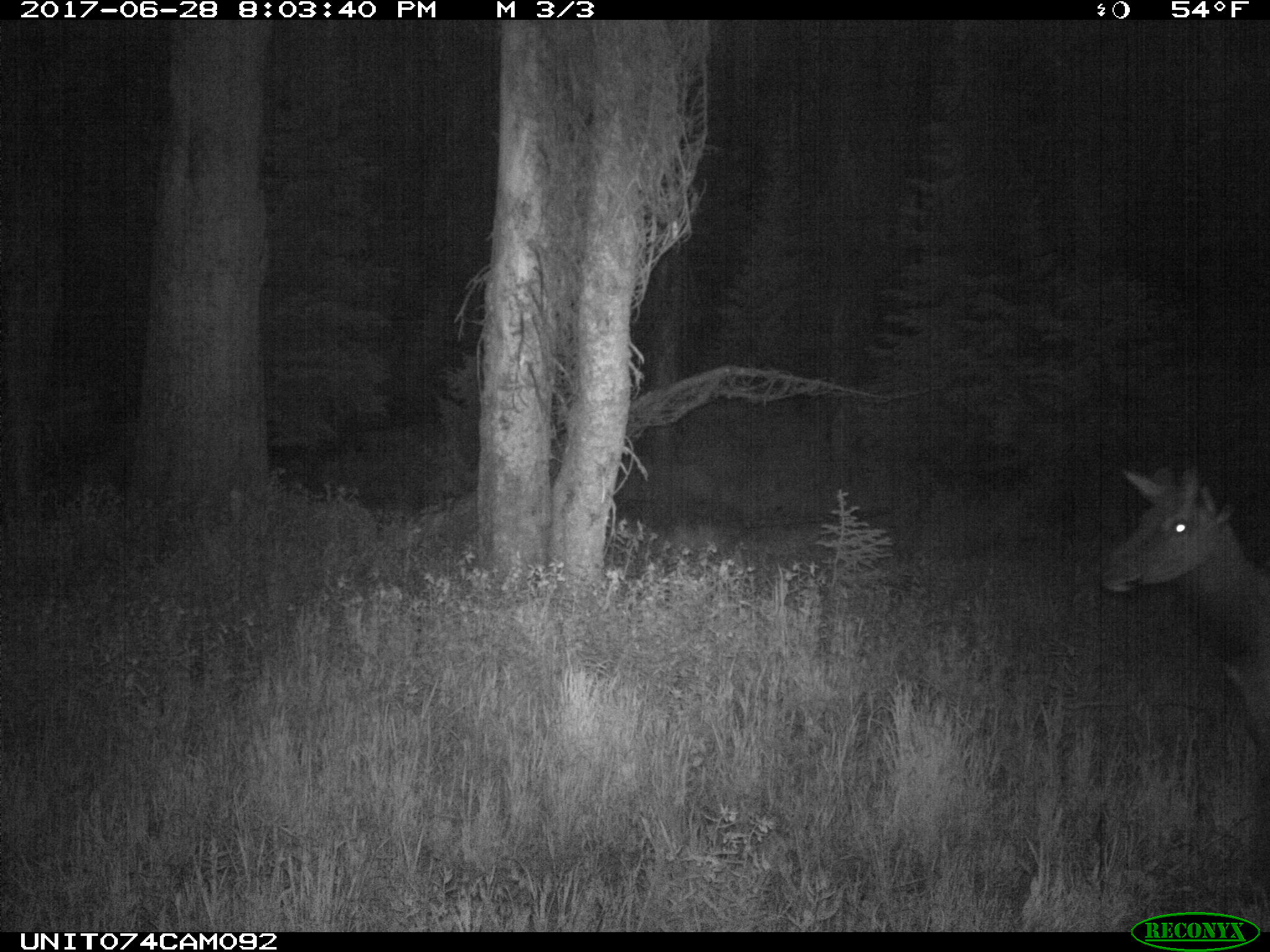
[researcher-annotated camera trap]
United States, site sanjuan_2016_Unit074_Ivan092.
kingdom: Animalia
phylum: Chordata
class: Mammalia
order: Artiodactyla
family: Cervidae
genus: Cervus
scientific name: Cervus elaphus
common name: red deer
Cervus elaphus (red deer).